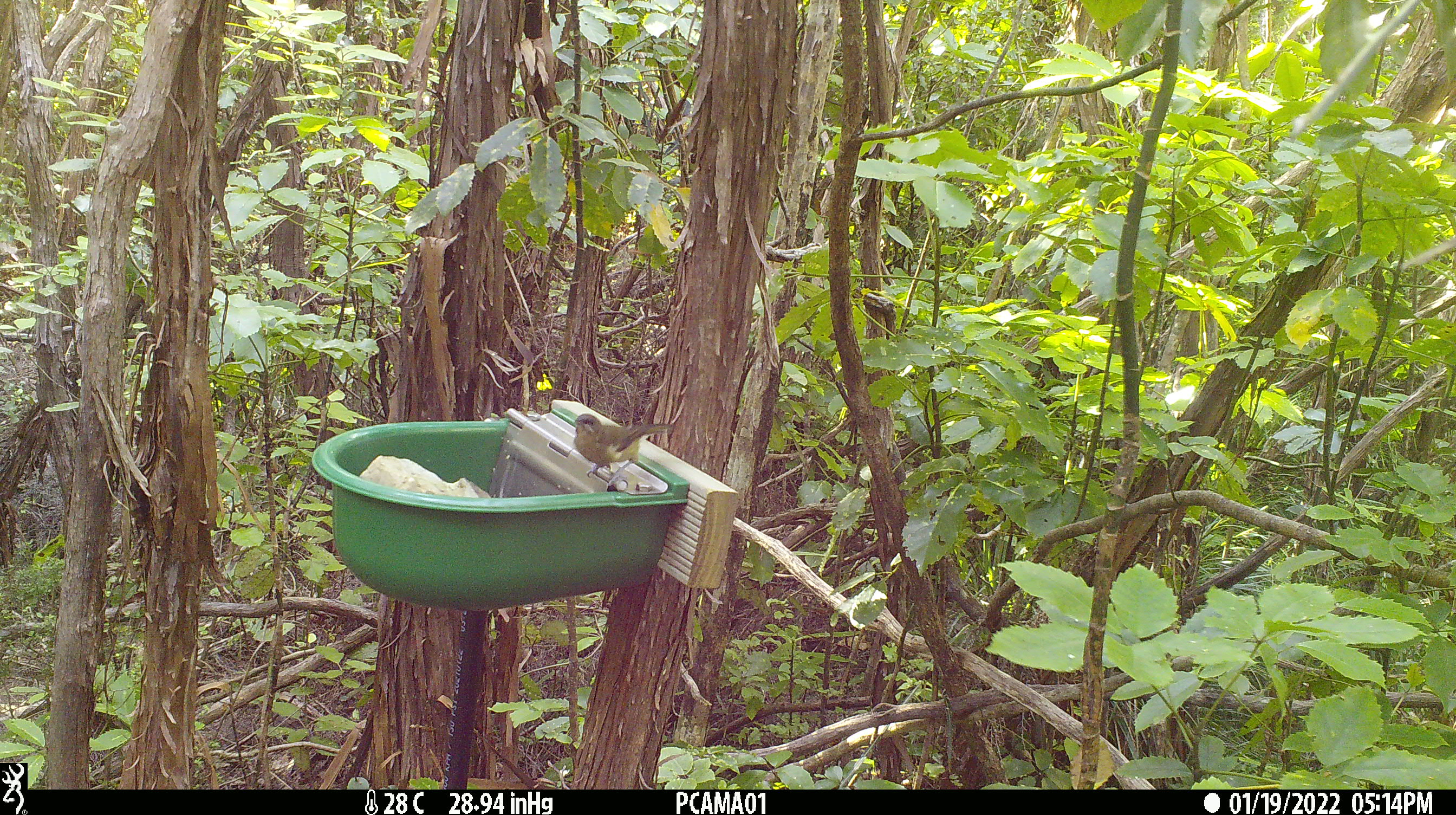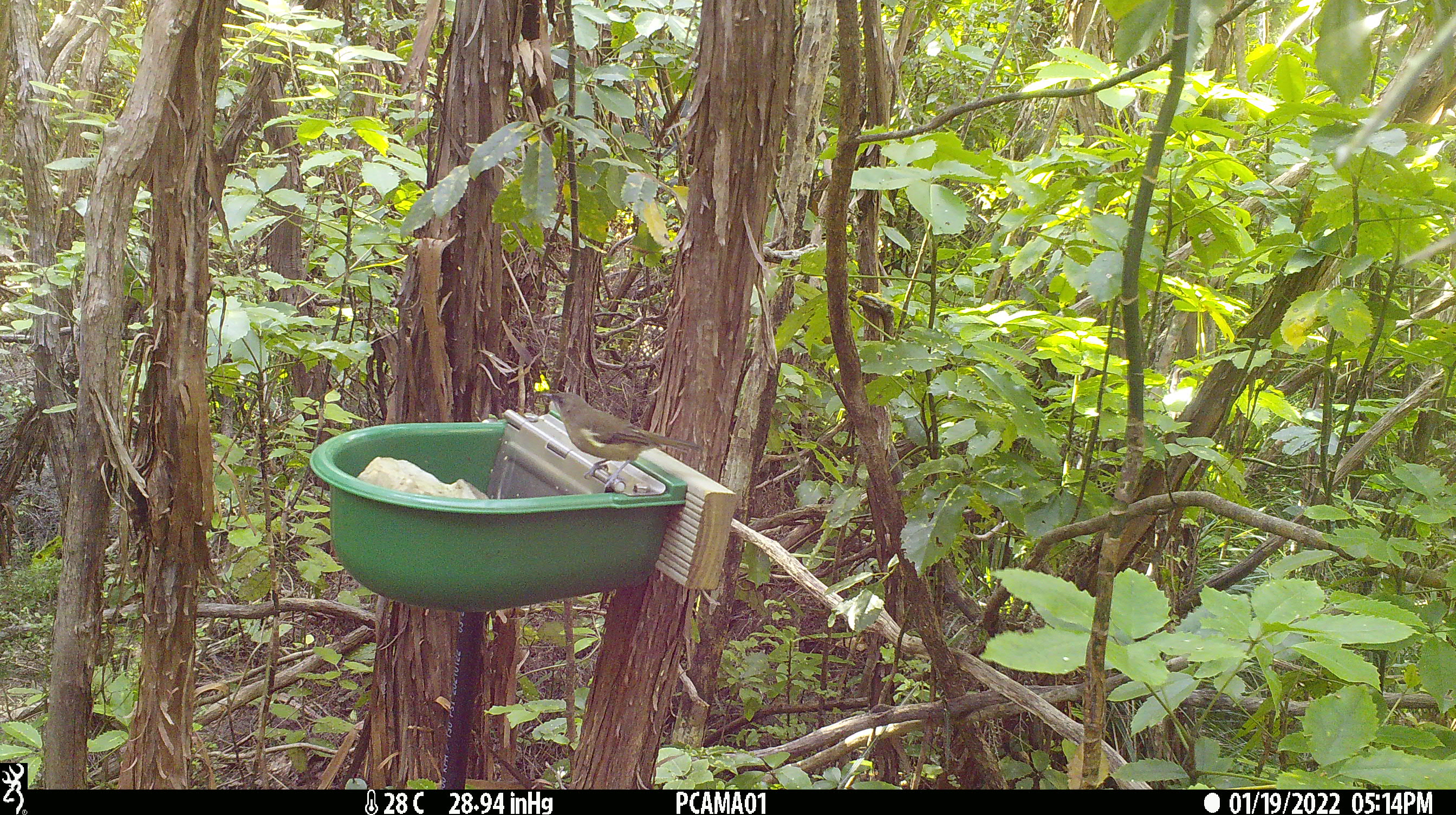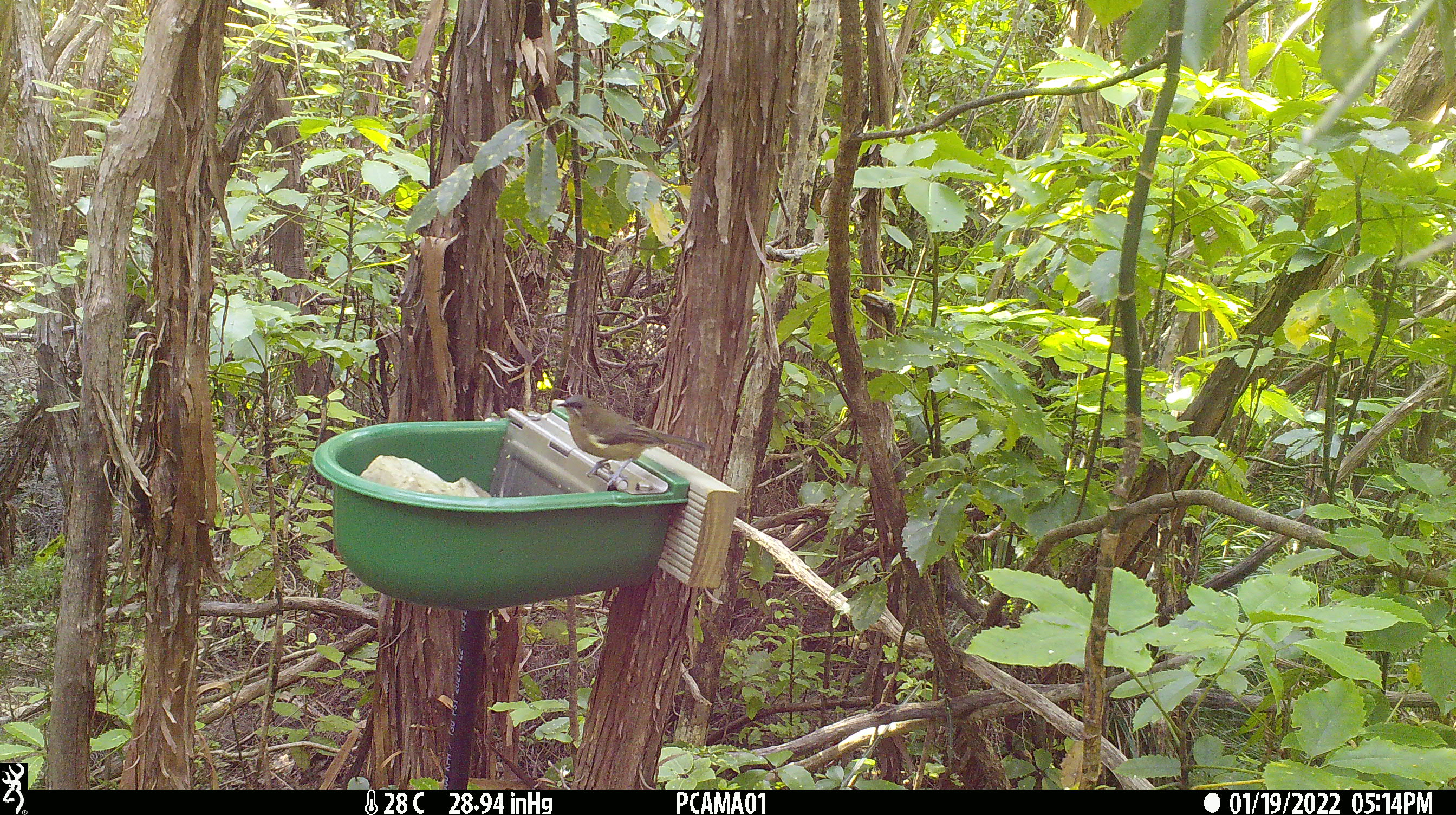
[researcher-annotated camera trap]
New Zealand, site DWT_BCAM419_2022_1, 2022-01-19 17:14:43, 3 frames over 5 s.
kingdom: Animalia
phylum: Chordata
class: Aves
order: Passeriformes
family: Meliphagidae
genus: Anthornis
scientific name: Anthornis melanura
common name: new zealand bellbird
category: bellbird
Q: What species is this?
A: Bellbird (new zealand bellbird) (Anthornis melanura).